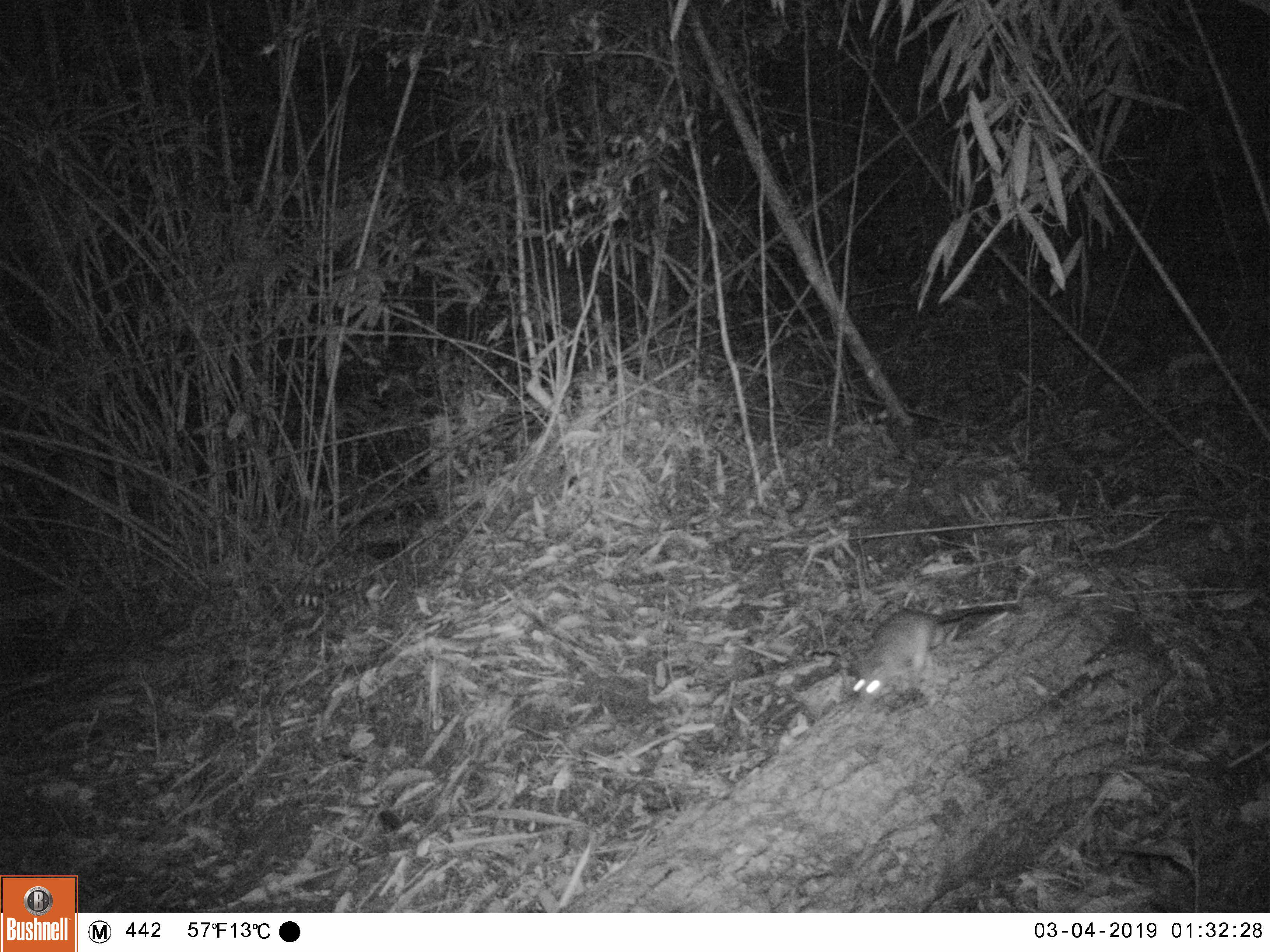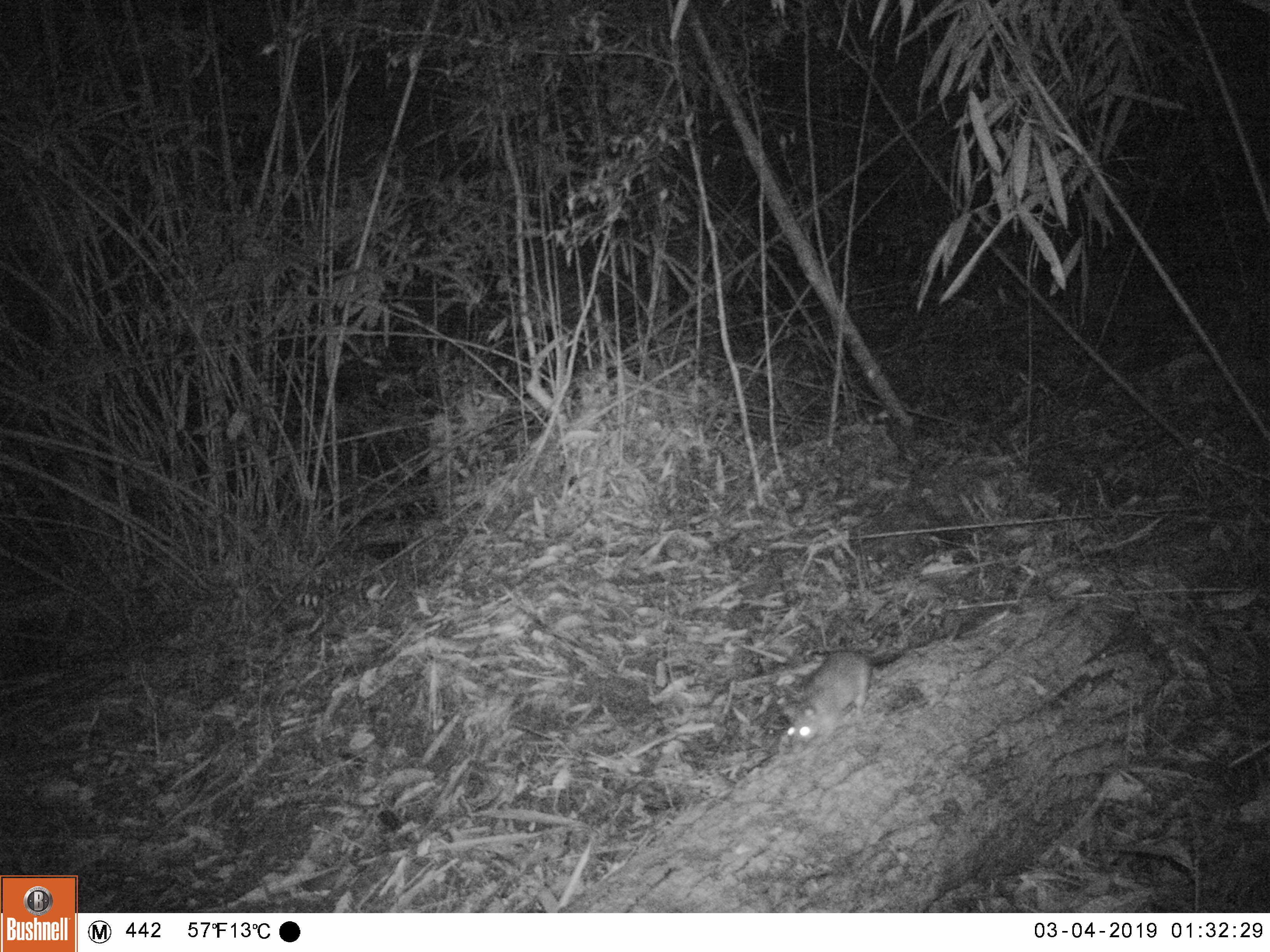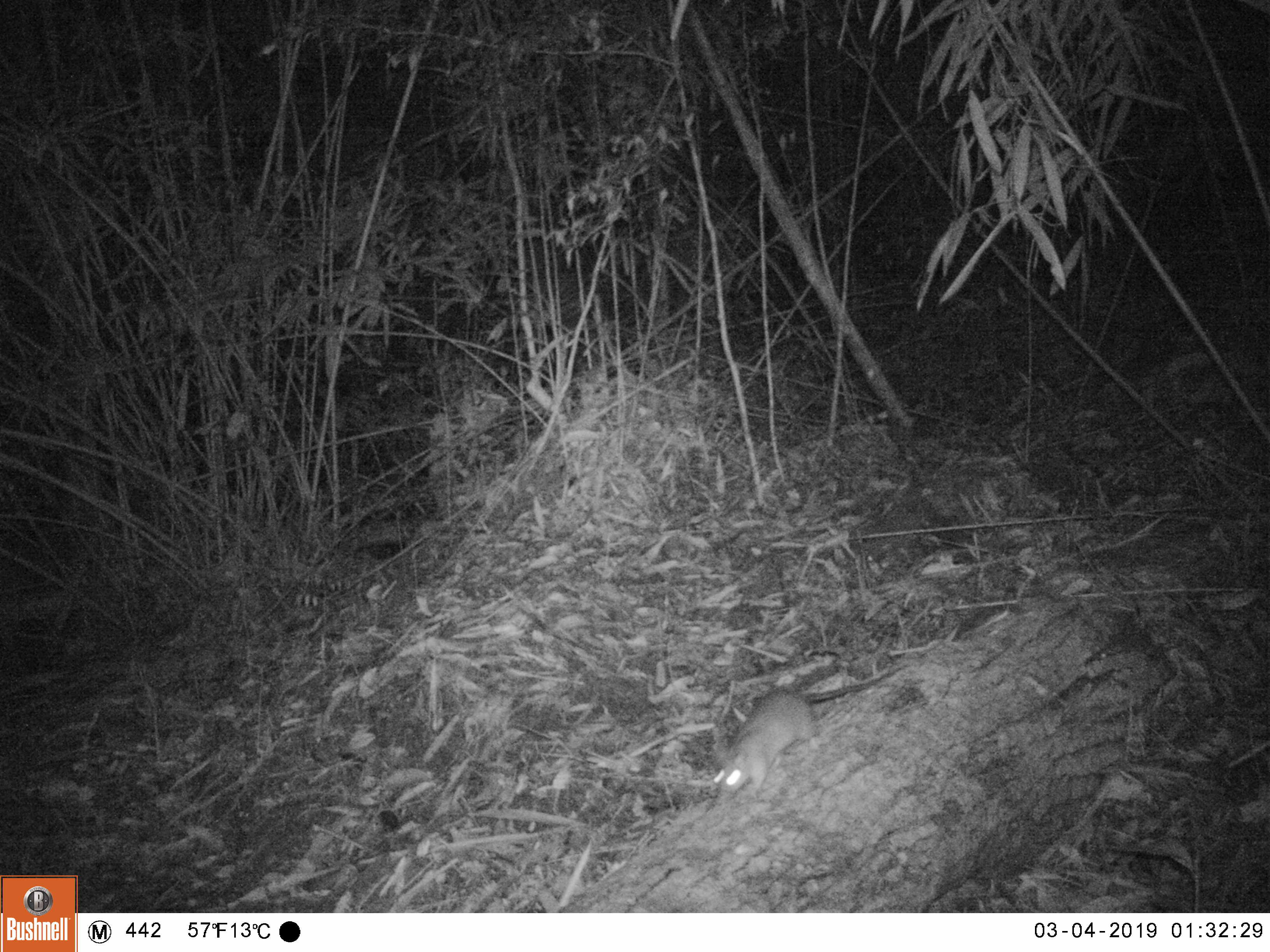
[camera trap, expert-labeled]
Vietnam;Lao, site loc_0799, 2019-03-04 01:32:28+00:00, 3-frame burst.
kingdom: Animalia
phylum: Chordata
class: Mammalia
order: Rodentia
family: Muridae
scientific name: Muridae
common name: old-world mice and rats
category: unidentified murid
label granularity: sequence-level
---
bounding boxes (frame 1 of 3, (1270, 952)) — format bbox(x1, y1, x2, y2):
unidentified murid: bbox(852, 608, 973, 702)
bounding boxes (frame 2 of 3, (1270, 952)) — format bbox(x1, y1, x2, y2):
unidentified murid: bbox(781, 650, 889, 753)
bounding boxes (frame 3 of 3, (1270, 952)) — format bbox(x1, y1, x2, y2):
unidentified murid: bbox(712, 676, 882, 799)